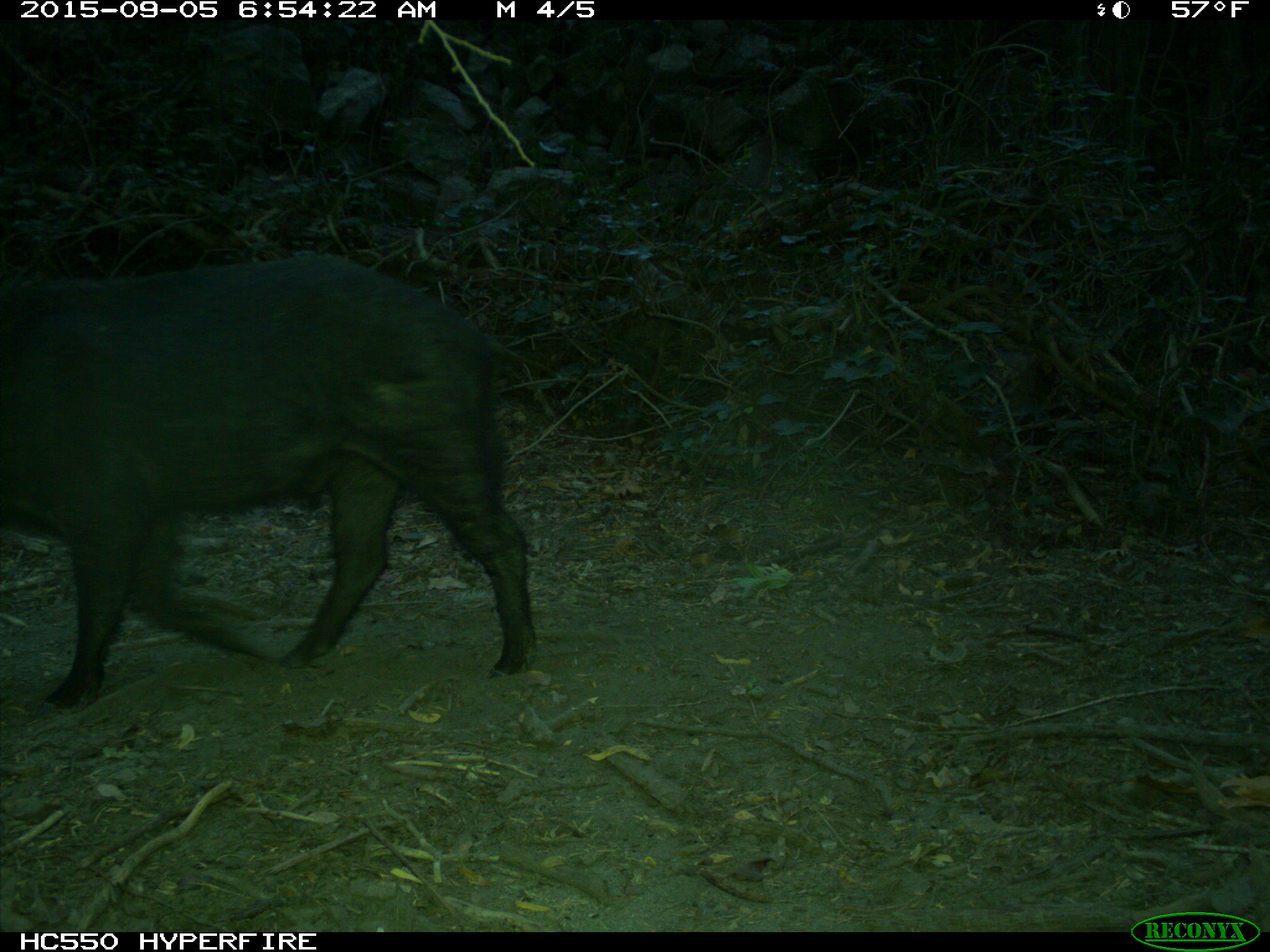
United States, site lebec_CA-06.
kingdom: Animalia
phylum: Chordata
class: Mammalia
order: Artiodactyla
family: Suidae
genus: Sus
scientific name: Sus scrofa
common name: wild boar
Sus scrofa (wild boar).